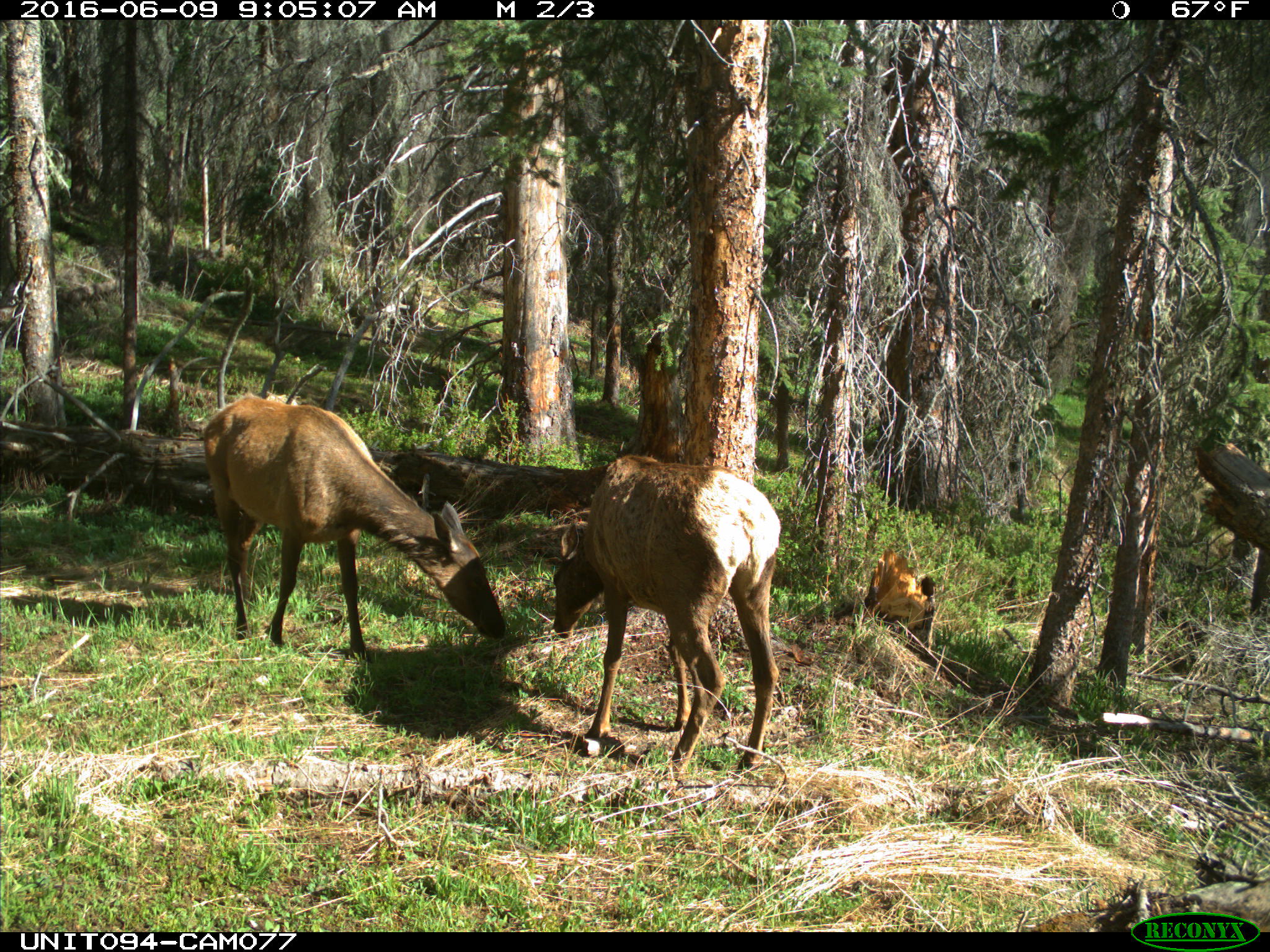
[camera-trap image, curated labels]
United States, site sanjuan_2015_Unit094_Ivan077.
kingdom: Animalia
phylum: Chordata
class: Mammalia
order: Artiodactyla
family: Cervidae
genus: Cervus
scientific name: Cervus elaphus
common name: red deer